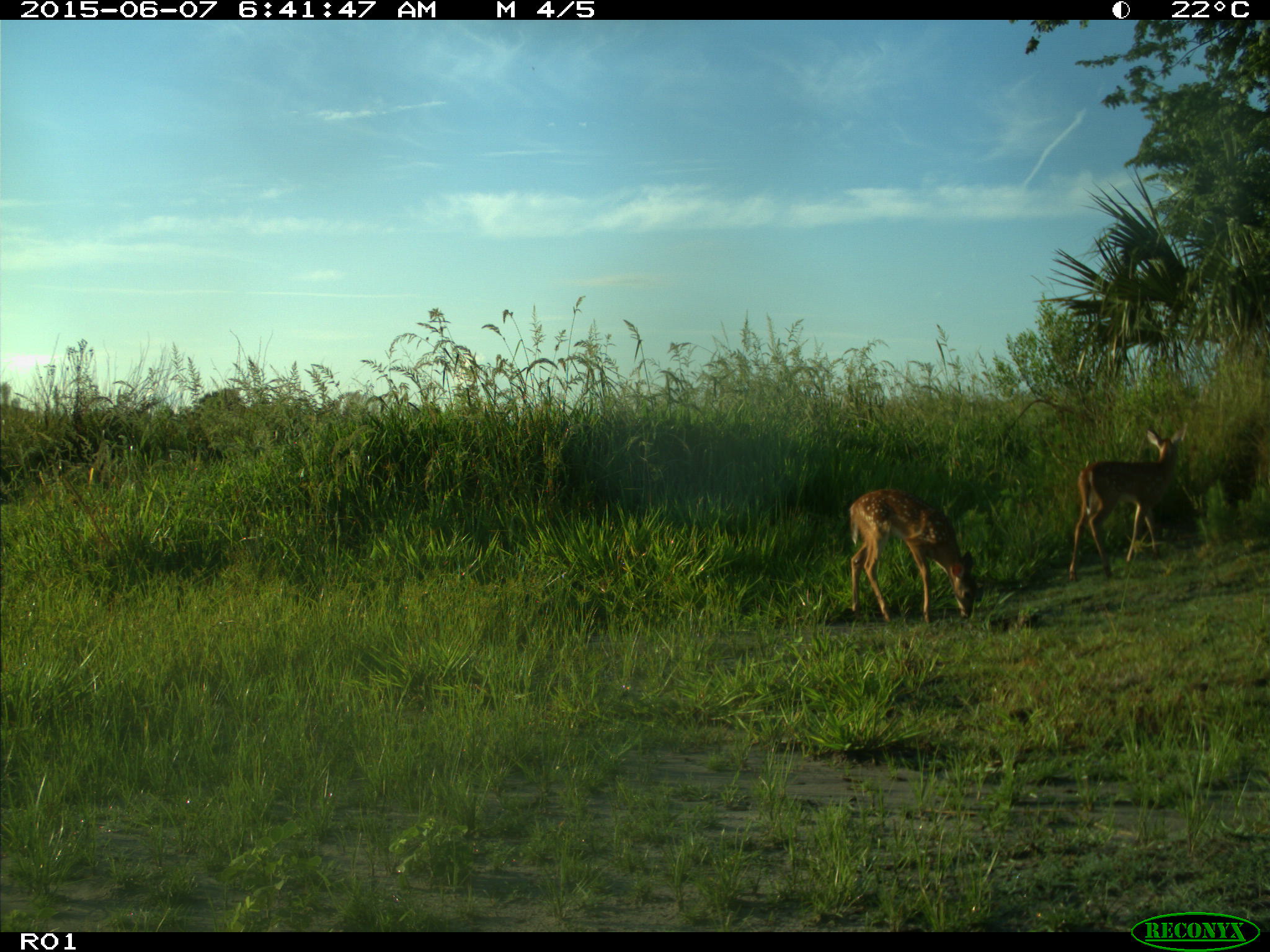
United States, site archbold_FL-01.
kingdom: Animalia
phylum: Chordata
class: Mammalia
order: Artiodactyla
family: Cervidae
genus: Odocoileus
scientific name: Odocoileus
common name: deer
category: unidentified deer